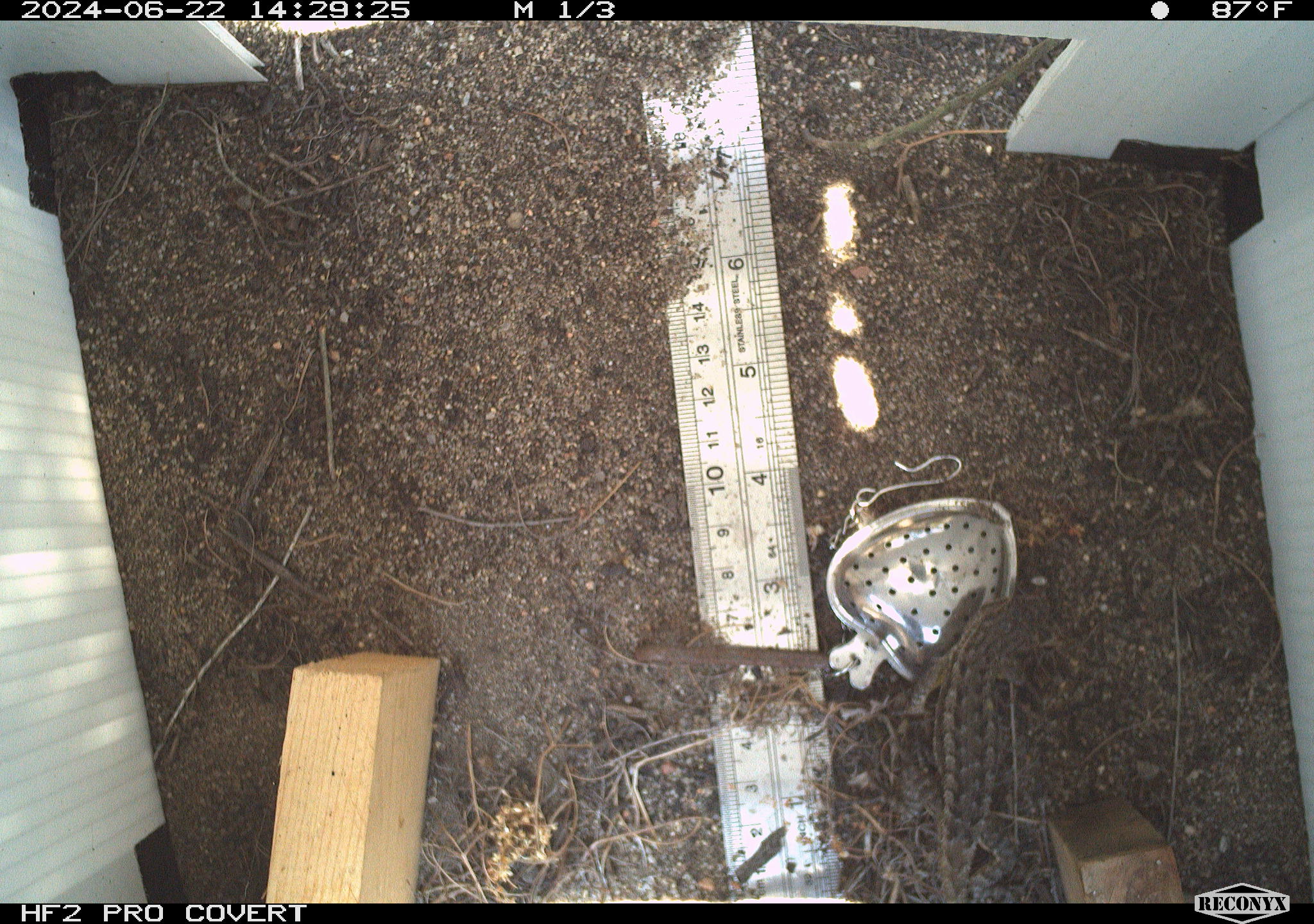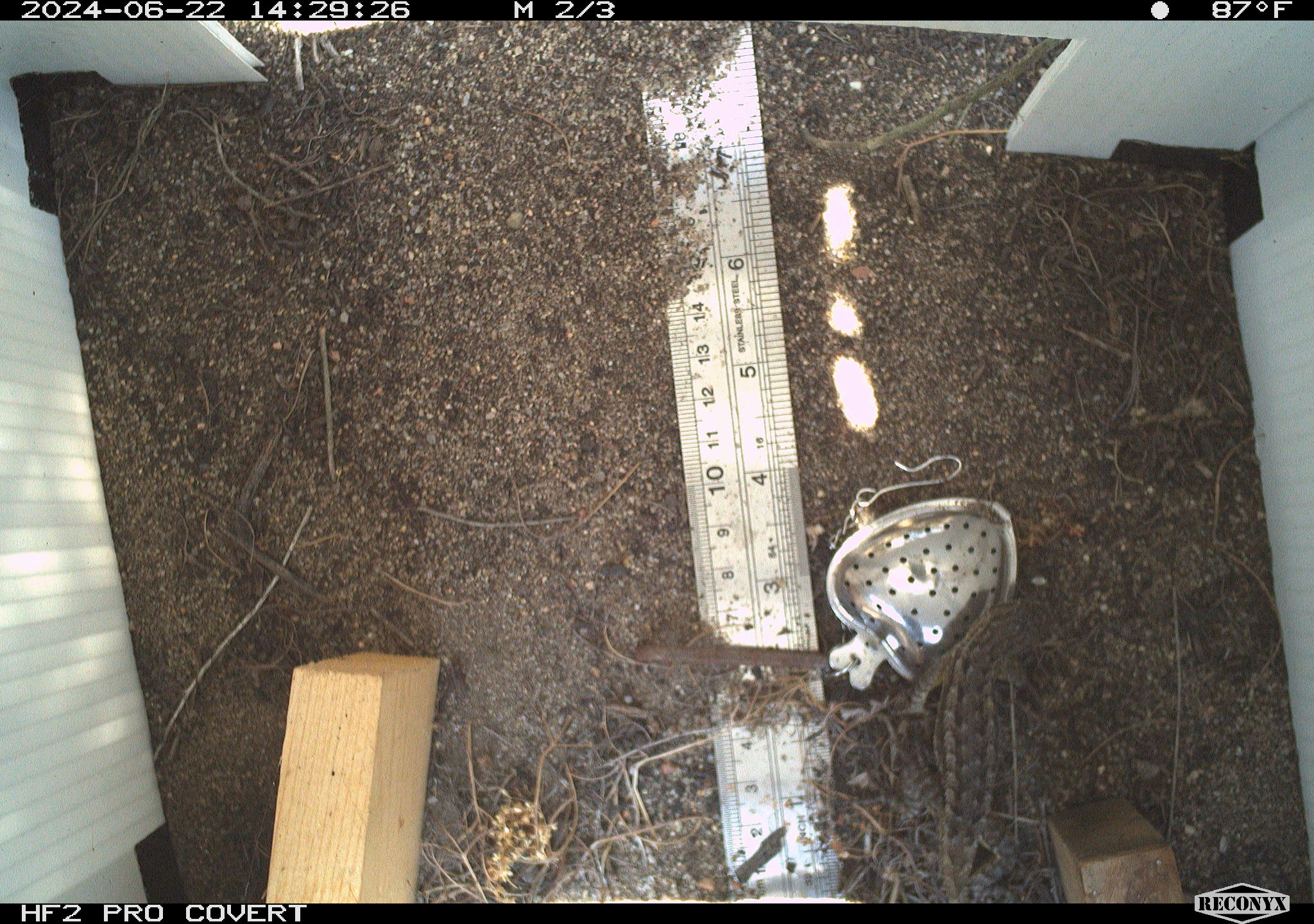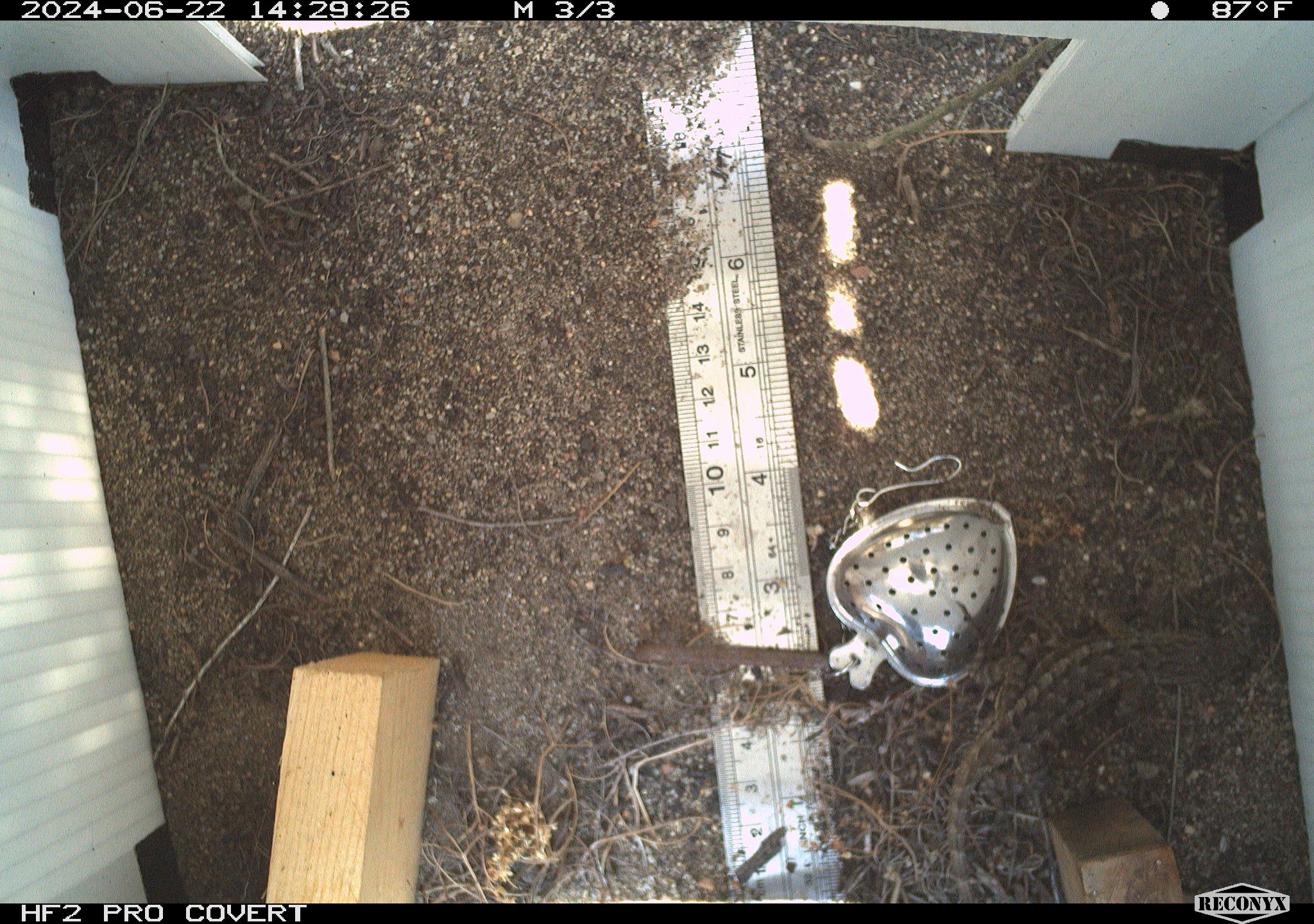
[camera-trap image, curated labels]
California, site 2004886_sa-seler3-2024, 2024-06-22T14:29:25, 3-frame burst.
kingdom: Animalia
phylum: Chordata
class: Reptilia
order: Squamata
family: Phrynosomatidae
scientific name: Phrynosomatidae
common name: phrynosomatid lizards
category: phrynosomatidae family